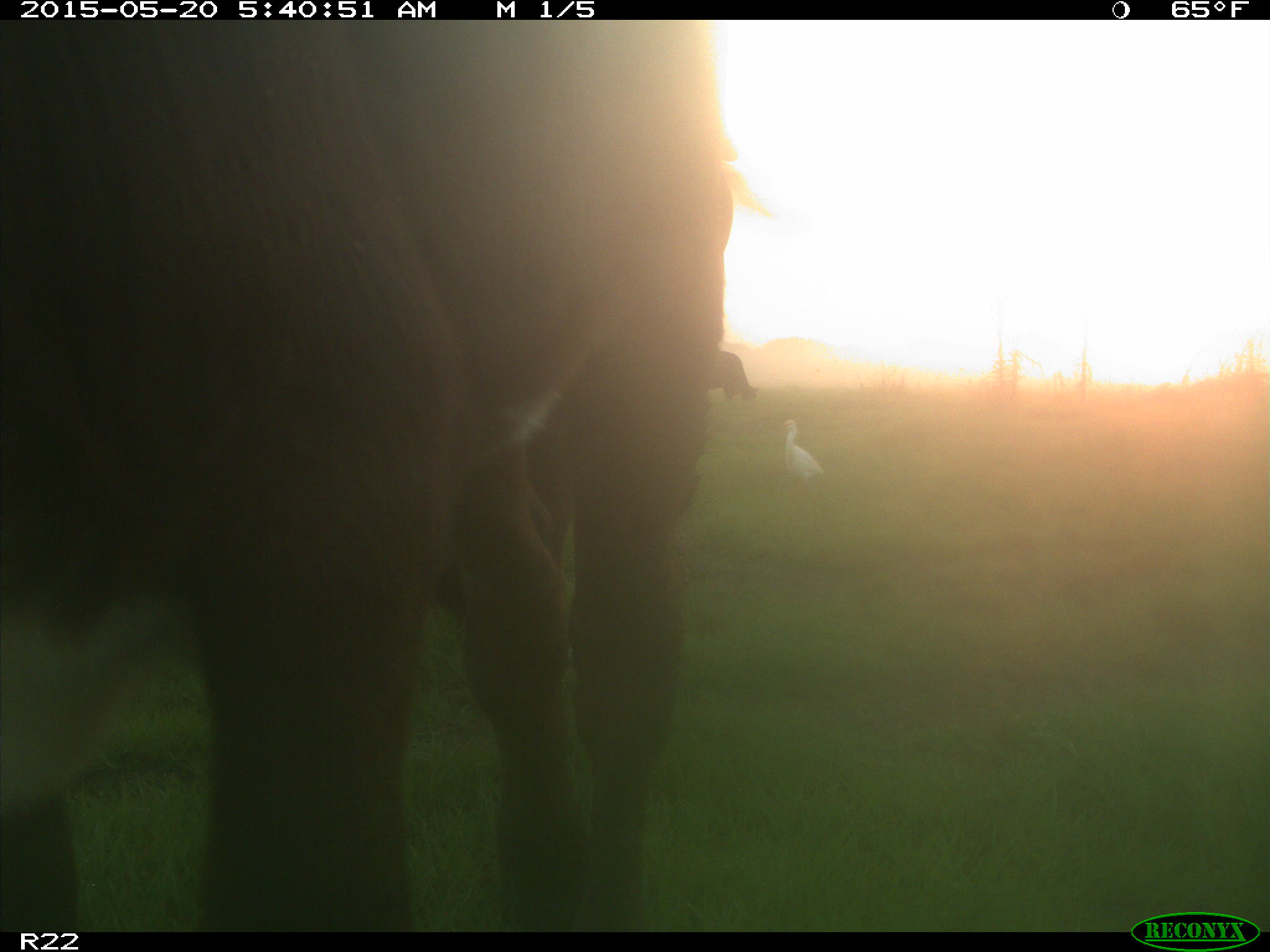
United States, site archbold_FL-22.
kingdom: Animalia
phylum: Chordata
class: Mammalia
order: Artiodactyla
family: Bovidae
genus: Bos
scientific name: Bos taurus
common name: domestic cow